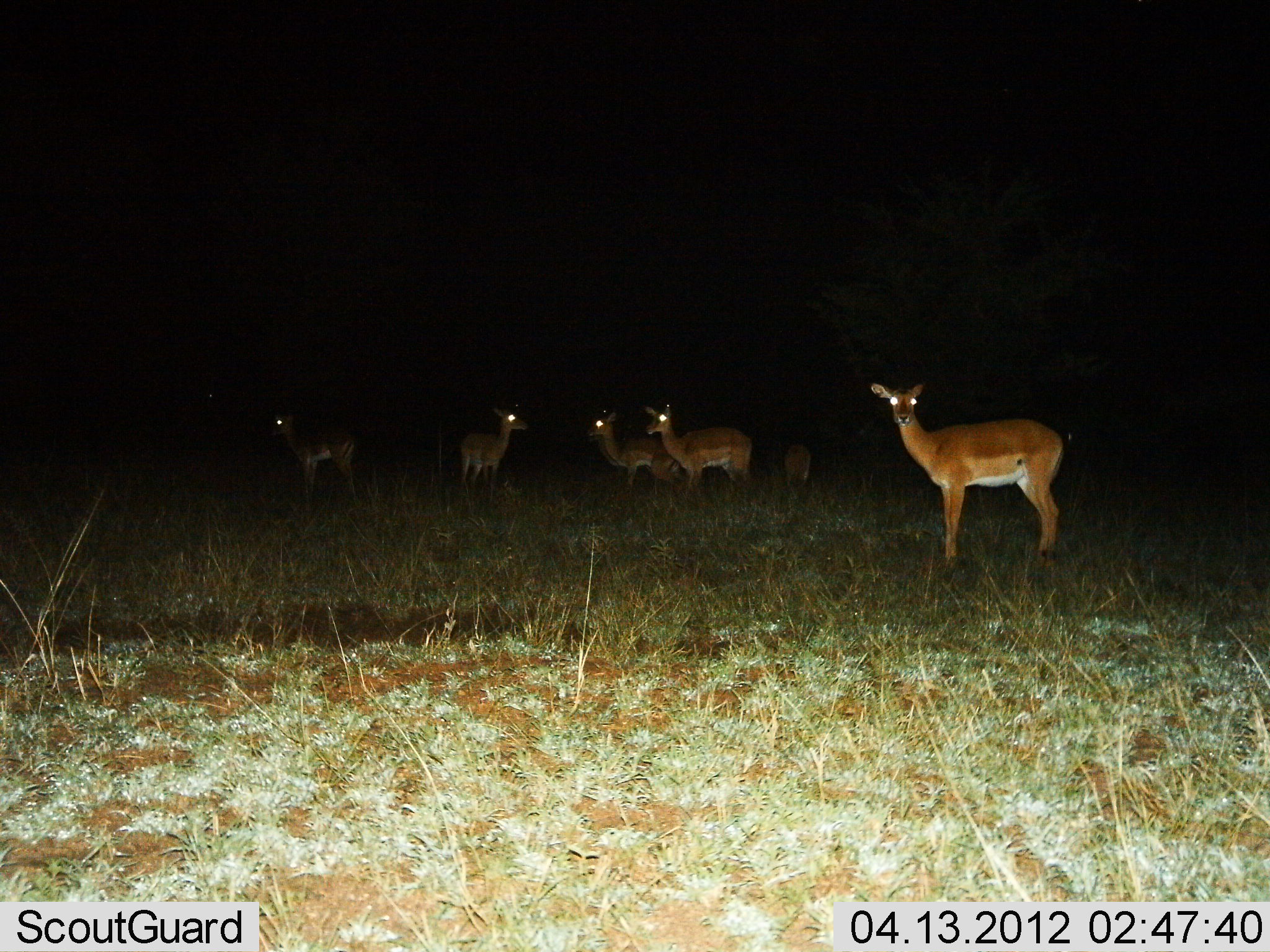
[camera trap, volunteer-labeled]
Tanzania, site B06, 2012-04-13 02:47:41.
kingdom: Animalia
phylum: Chordata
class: Mammalia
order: Artiodactyla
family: Bovidae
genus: Aepyceros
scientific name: Aepyceros melampus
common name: impala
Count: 6.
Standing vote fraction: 91%.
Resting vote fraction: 0%.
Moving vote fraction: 0%.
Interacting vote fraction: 18%.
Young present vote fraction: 0%.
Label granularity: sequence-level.